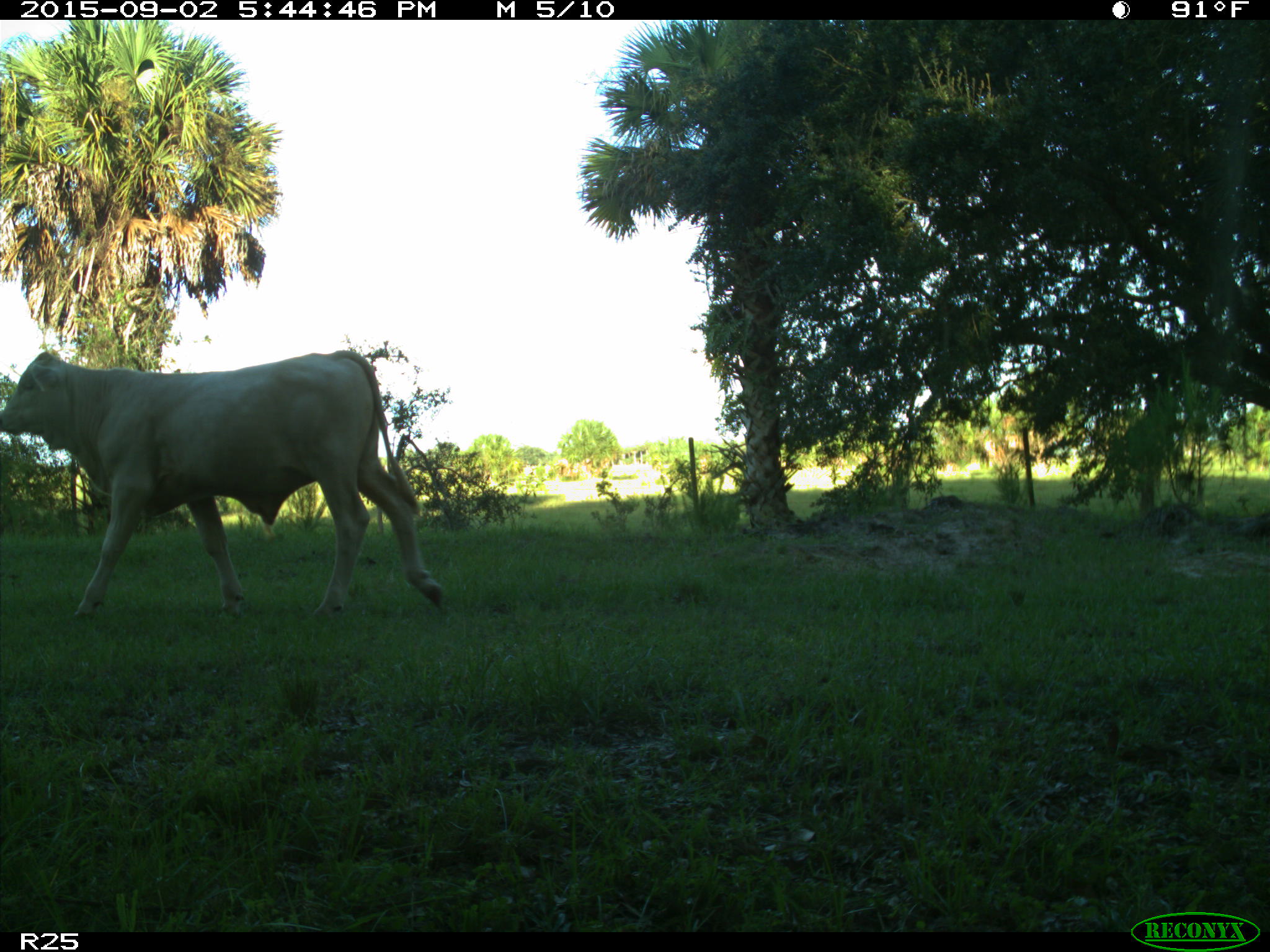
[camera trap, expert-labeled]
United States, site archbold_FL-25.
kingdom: Animalia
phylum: Chordata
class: Mammalia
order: Artiodactyla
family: Bovidae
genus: Bos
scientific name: Bos taurus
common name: domestic cow